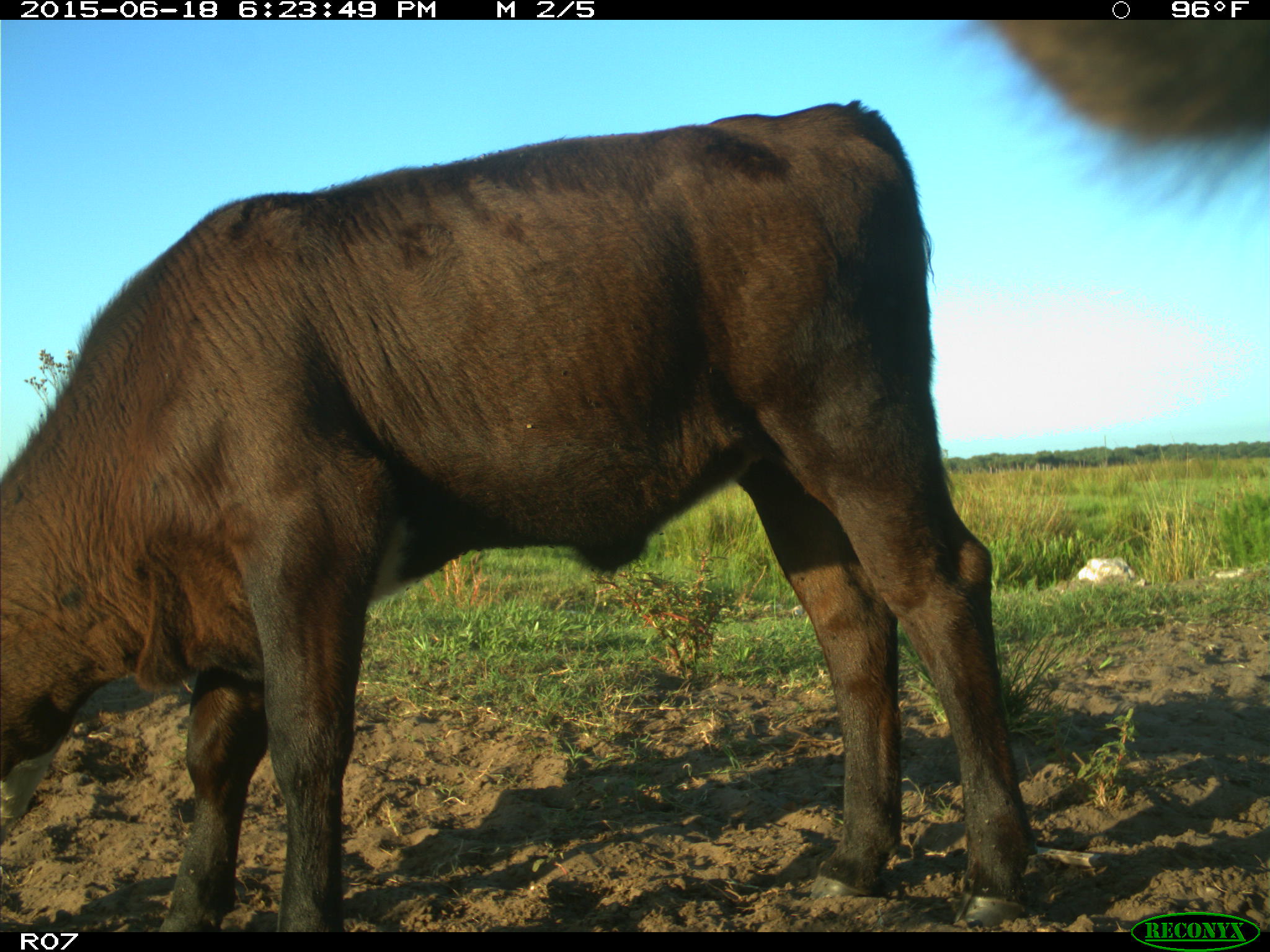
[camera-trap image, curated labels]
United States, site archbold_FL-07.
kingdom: Animalia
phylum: Chordata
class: Mammalia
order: Artiodactyla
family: Bovidae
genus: Bos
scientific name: Bos taurus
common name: domestic cow